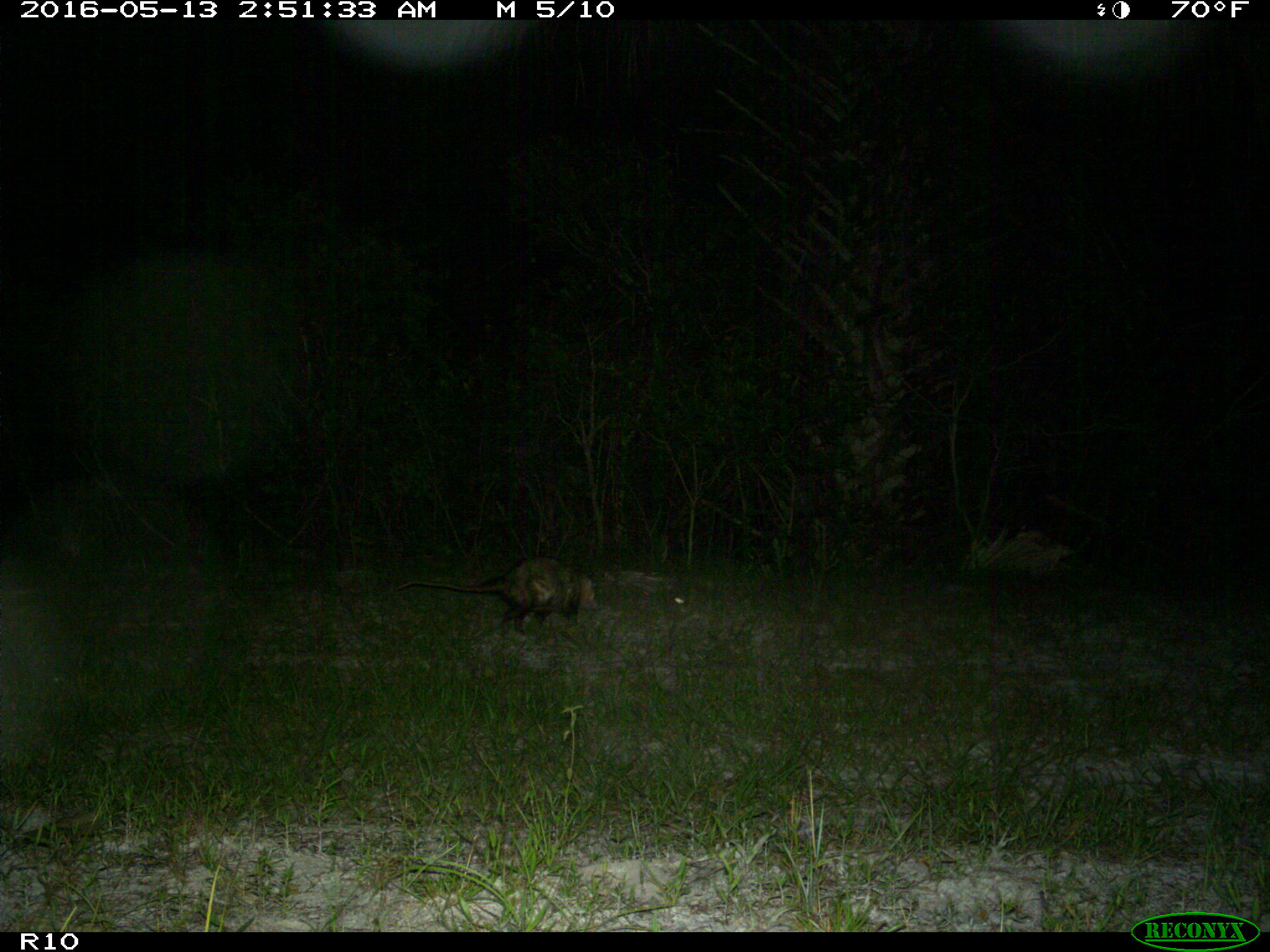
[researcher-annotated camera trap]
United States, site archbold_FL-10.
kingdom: Animalia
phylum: Chordata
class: Mammalia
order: Didelphimorphia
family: Didelphidae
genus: Didelphis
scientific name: Didelphis virginiana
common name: virginia opossum